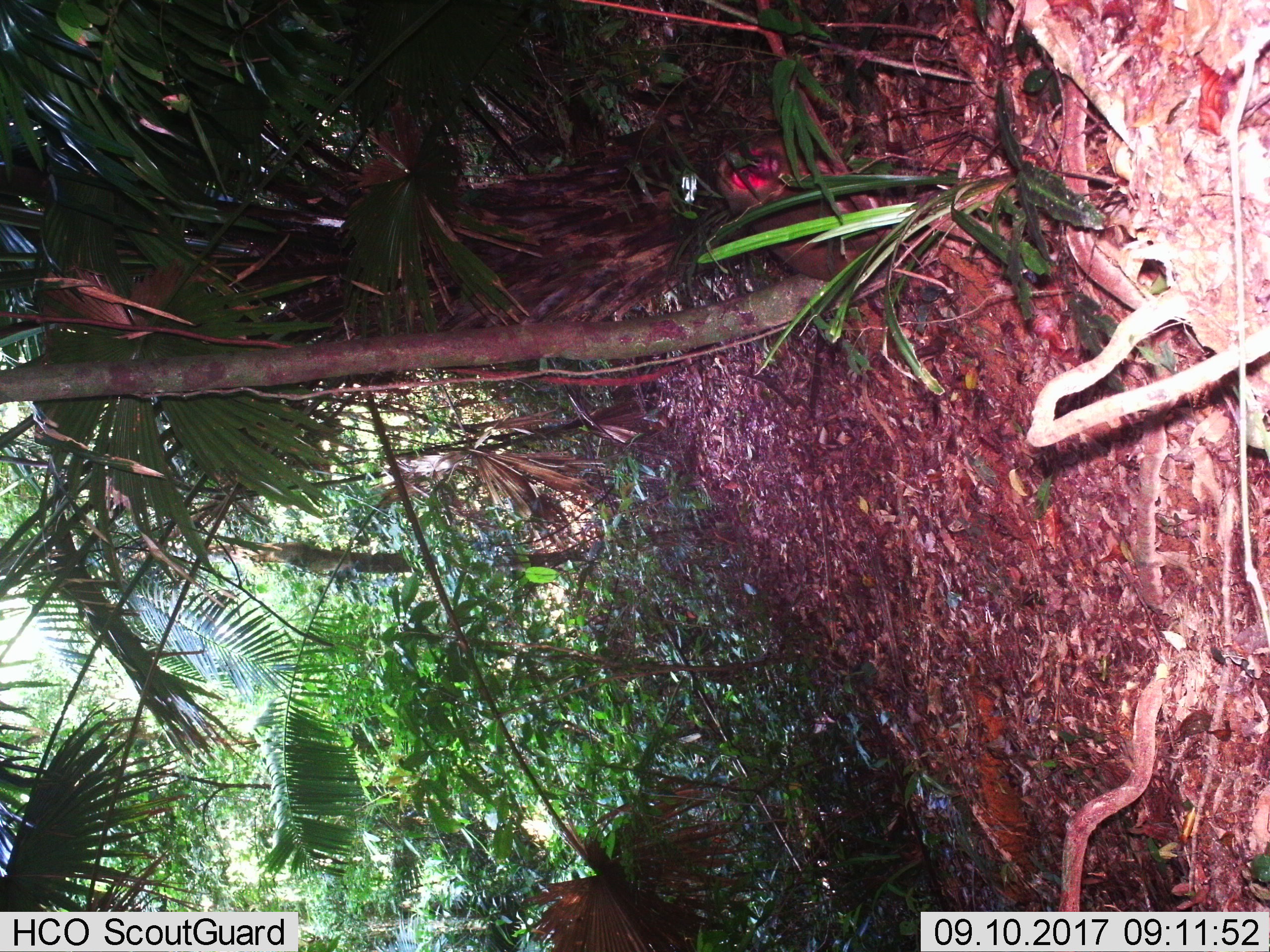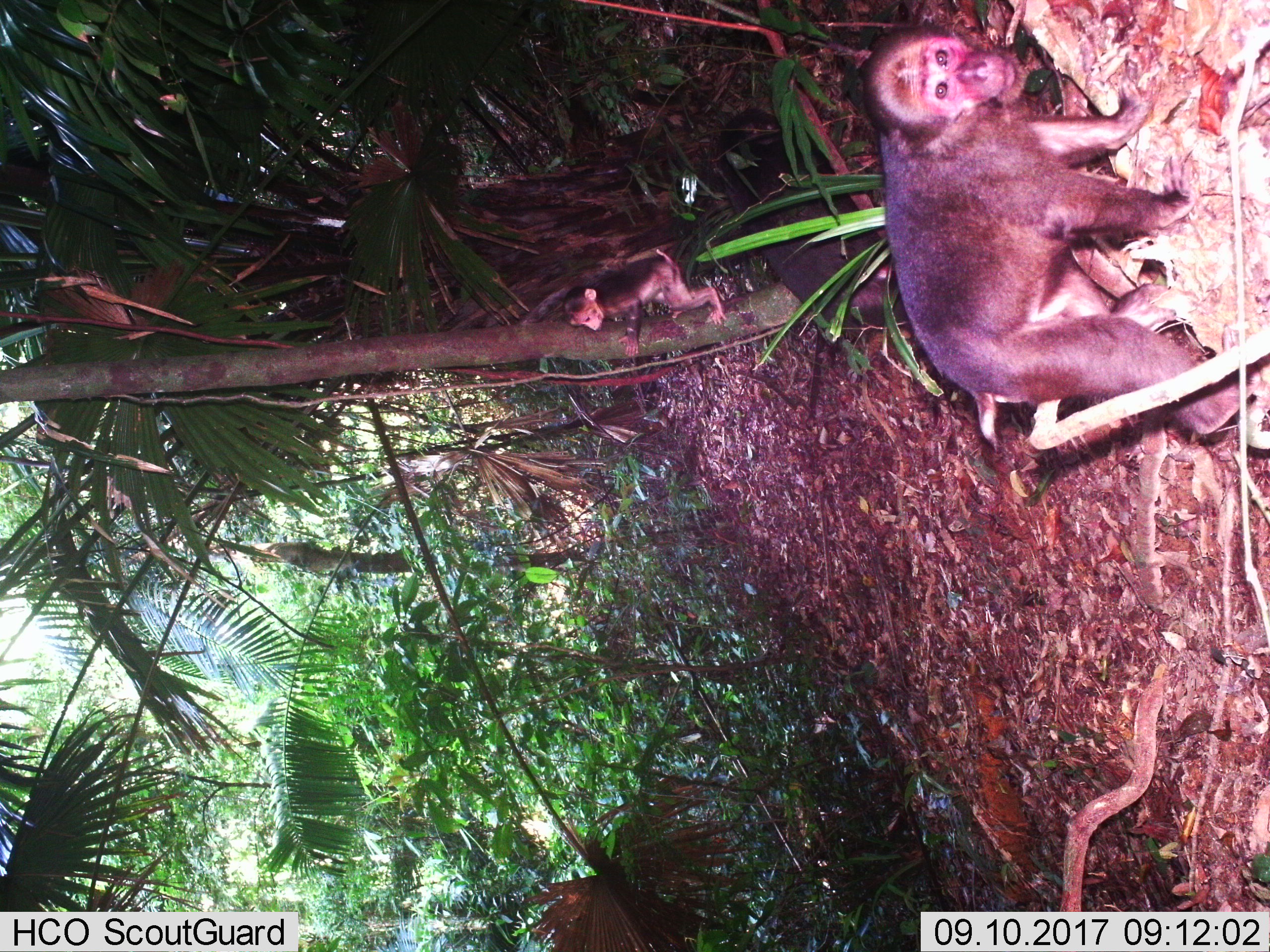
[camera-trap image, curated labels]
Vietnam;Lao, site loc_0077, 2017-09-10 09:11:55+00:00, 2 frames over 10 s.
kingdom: Animalia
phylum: Chordata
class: Mammalia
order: Primates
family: Cercopithecidae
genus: Macaca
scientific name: Macaca arctoides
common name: stump-tailed macaque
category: stump tailed macaque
Stump tailed macaque (stump-tailed macaque) (Macaca arctoides). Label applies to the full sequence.